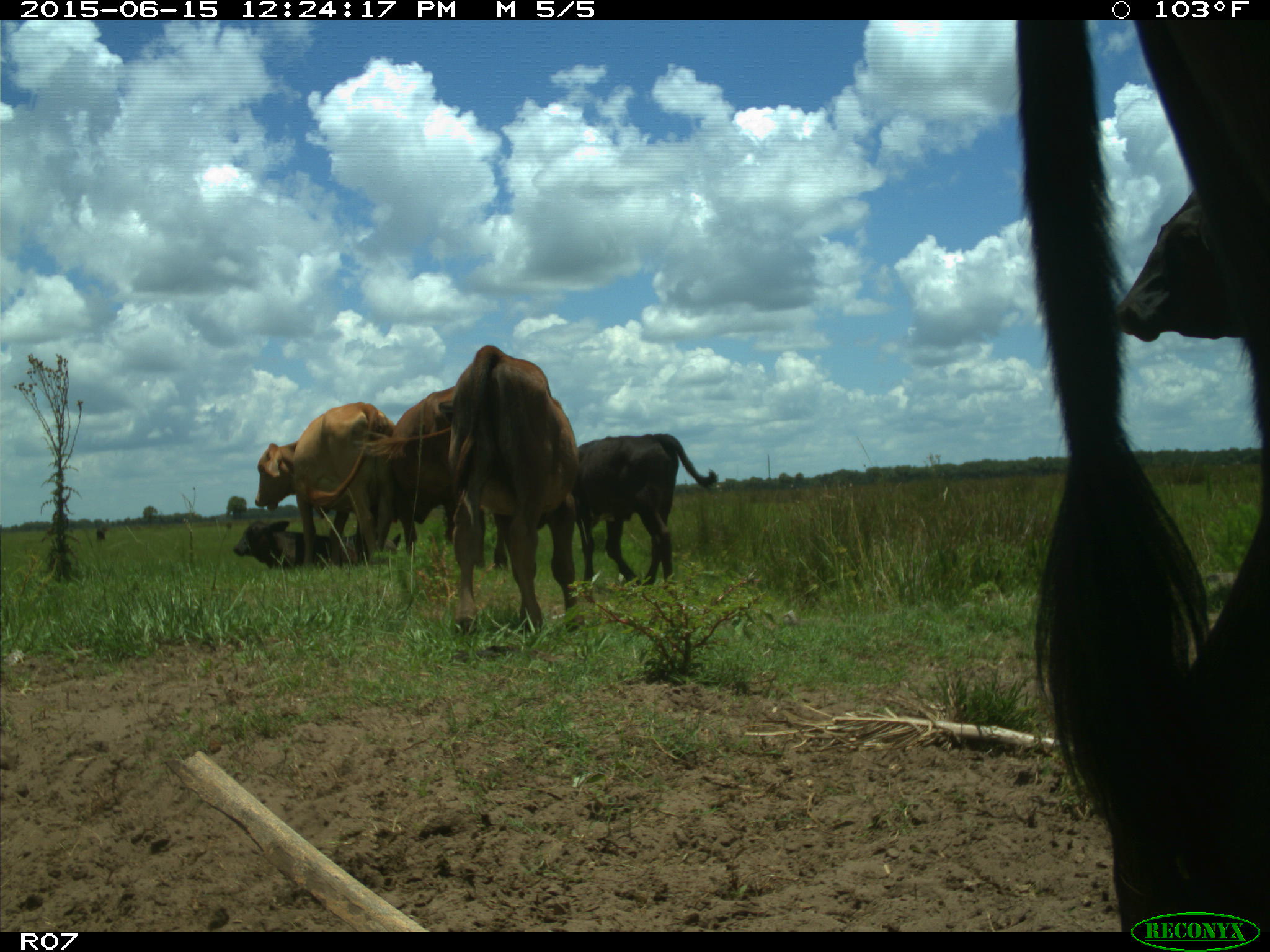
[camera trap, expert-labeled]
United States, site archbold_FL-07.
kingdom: Animalia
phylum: Chordata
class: Mammalia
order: Artiodactyla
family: Bovidae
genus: Bos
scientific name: Bos taurus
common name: domestic cow